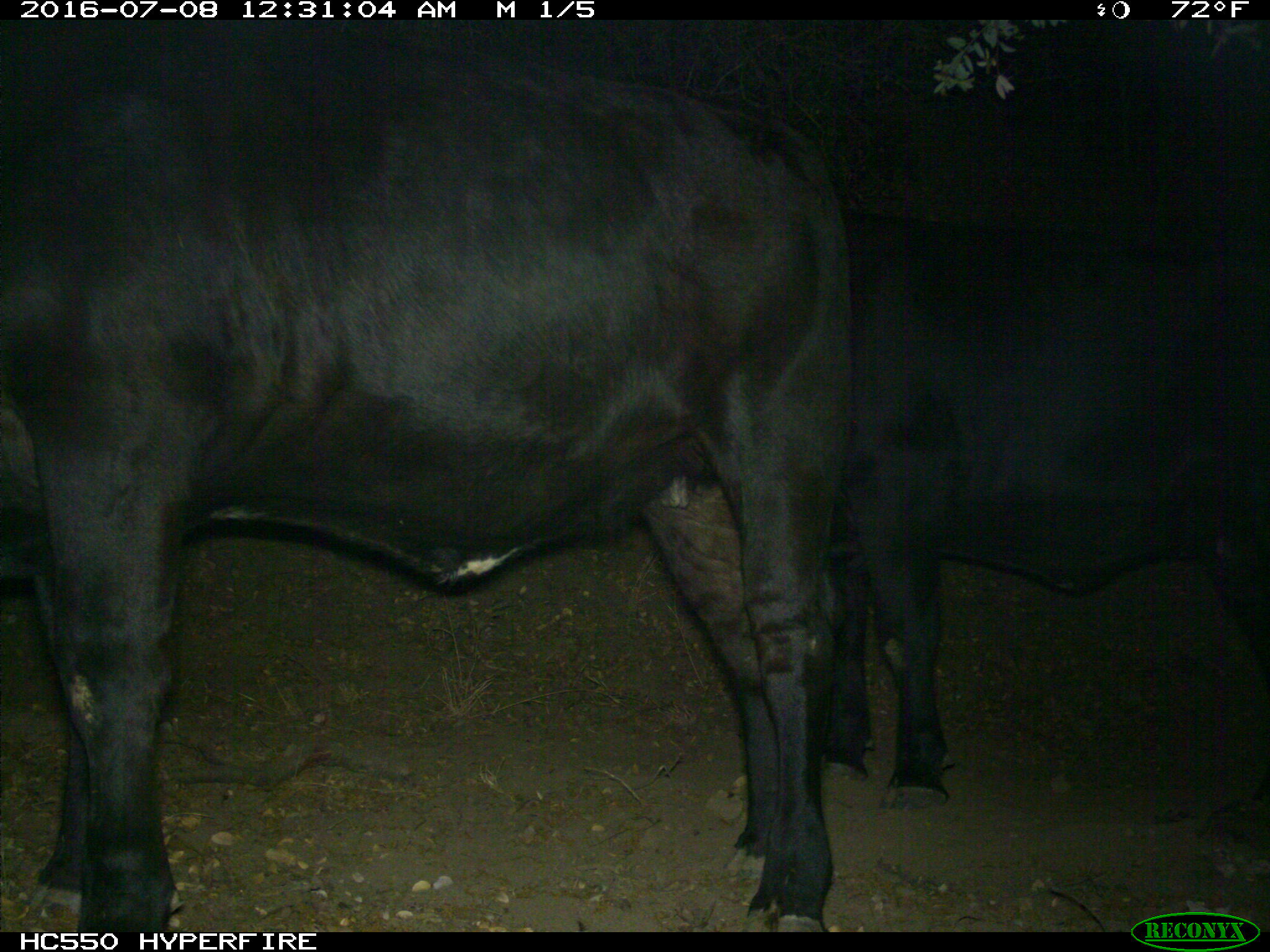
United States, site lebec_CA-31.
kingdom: Animalia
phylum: Chordata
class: Mammalia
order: Artiodactyla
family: Bovidae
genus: Bos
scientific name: Bos taurus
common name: domestic cow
Bos taurus (domestic cow).